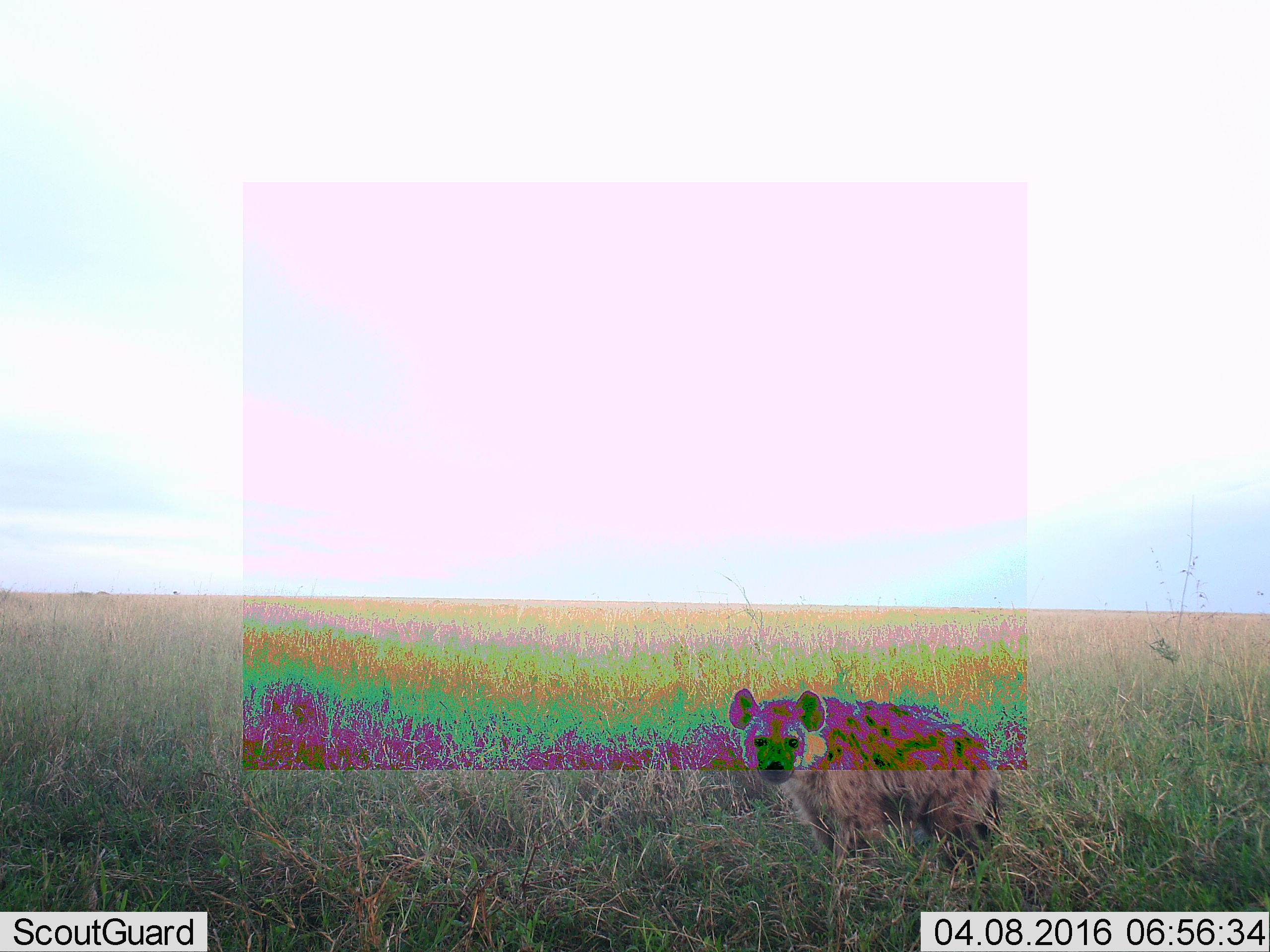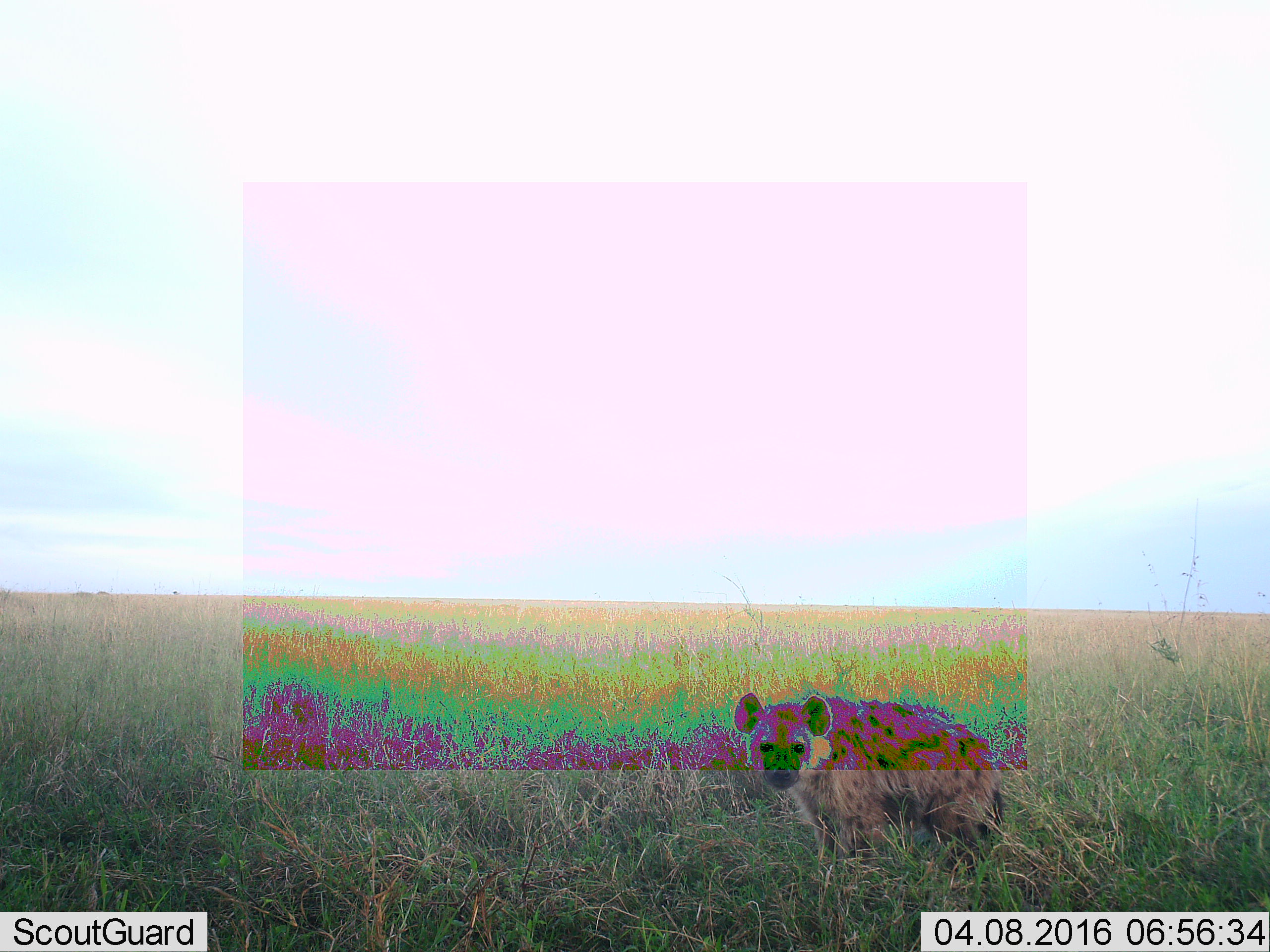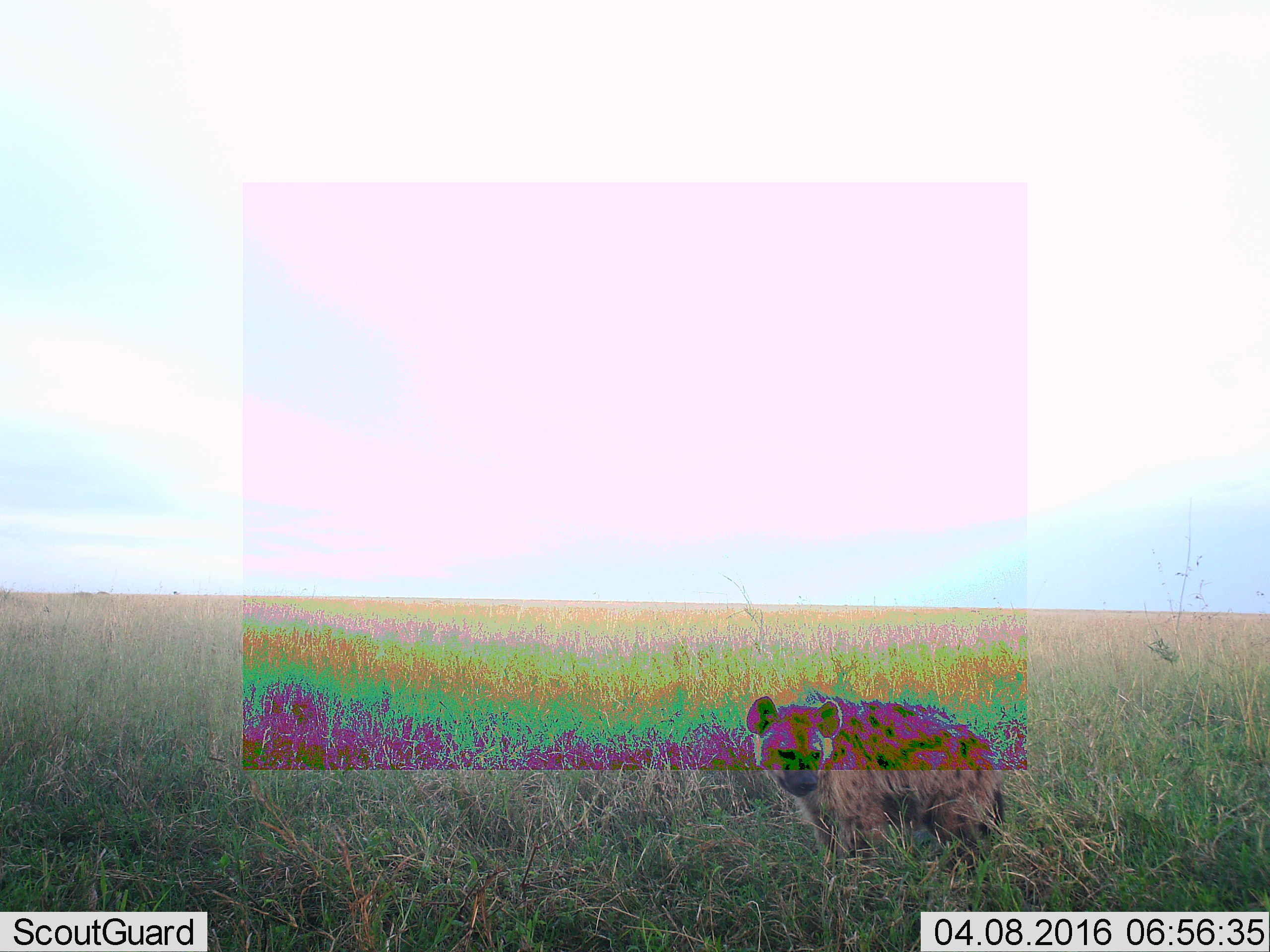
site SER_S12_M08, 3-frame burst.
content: unidentified animal